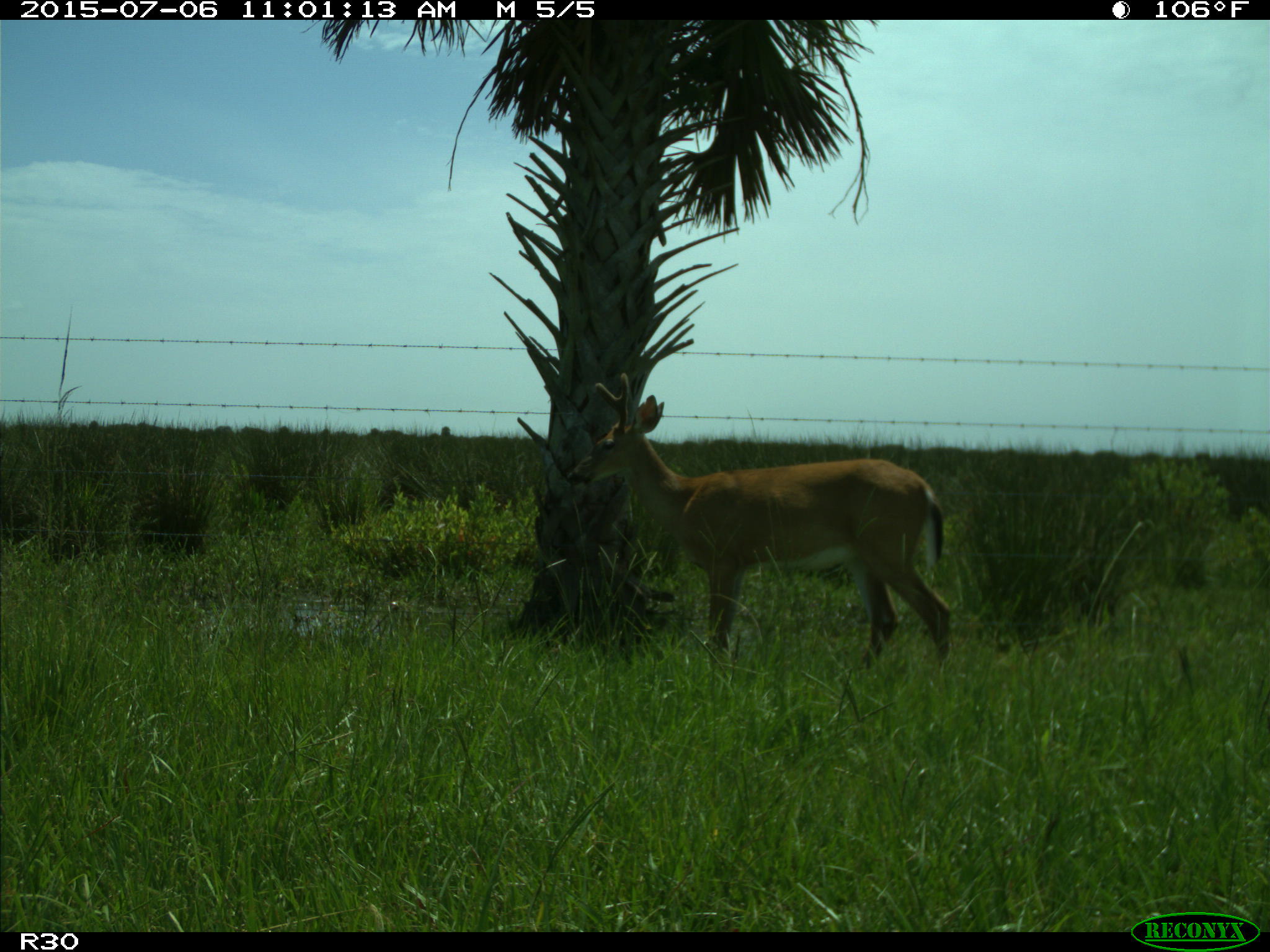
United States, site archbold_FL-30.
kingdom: Animalia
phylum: Chordata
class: Mammalia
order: Artiodactyla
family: Cervidae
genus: Odocoileus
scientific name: Odocoileus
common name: deer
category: unidentified deer